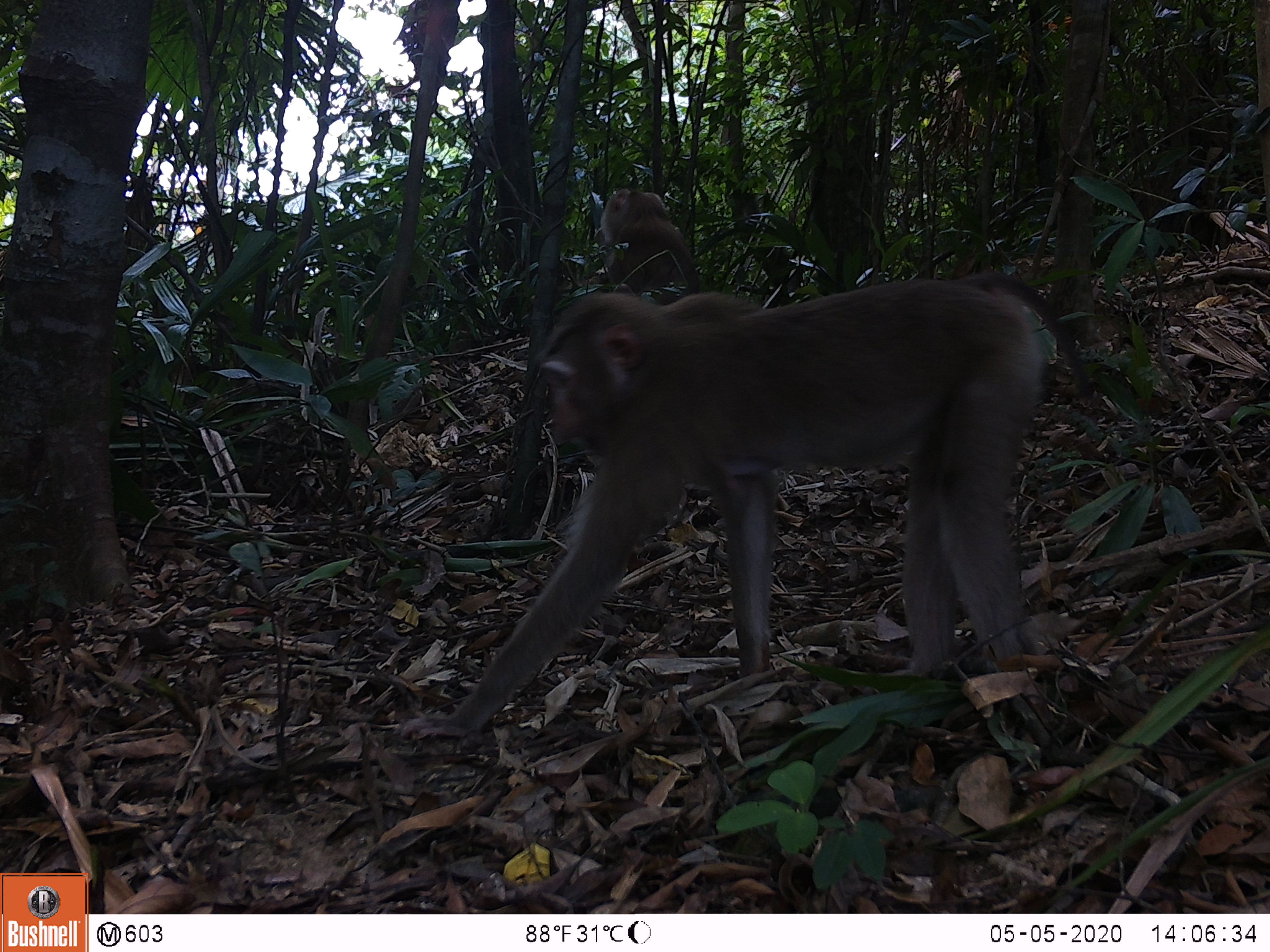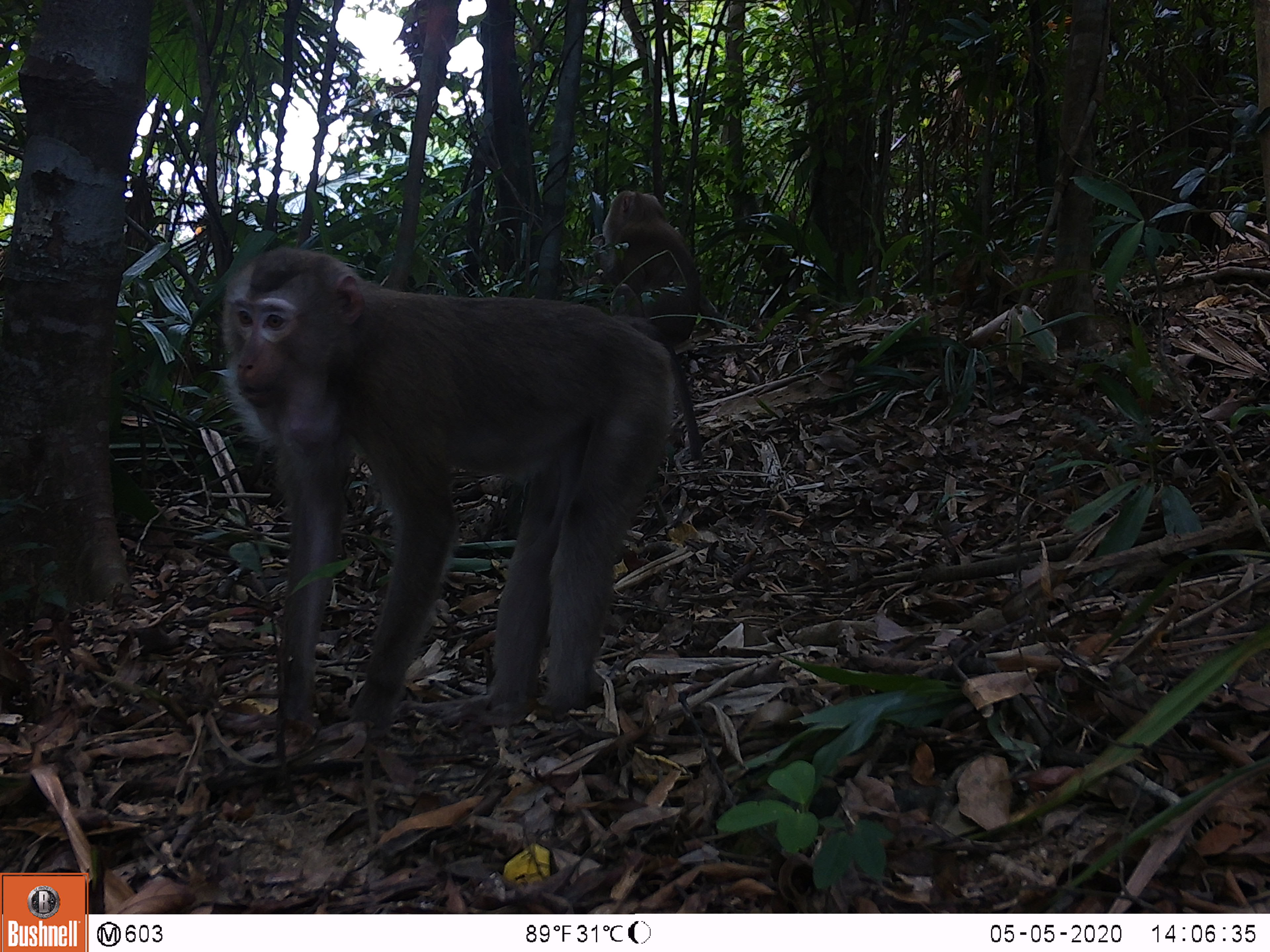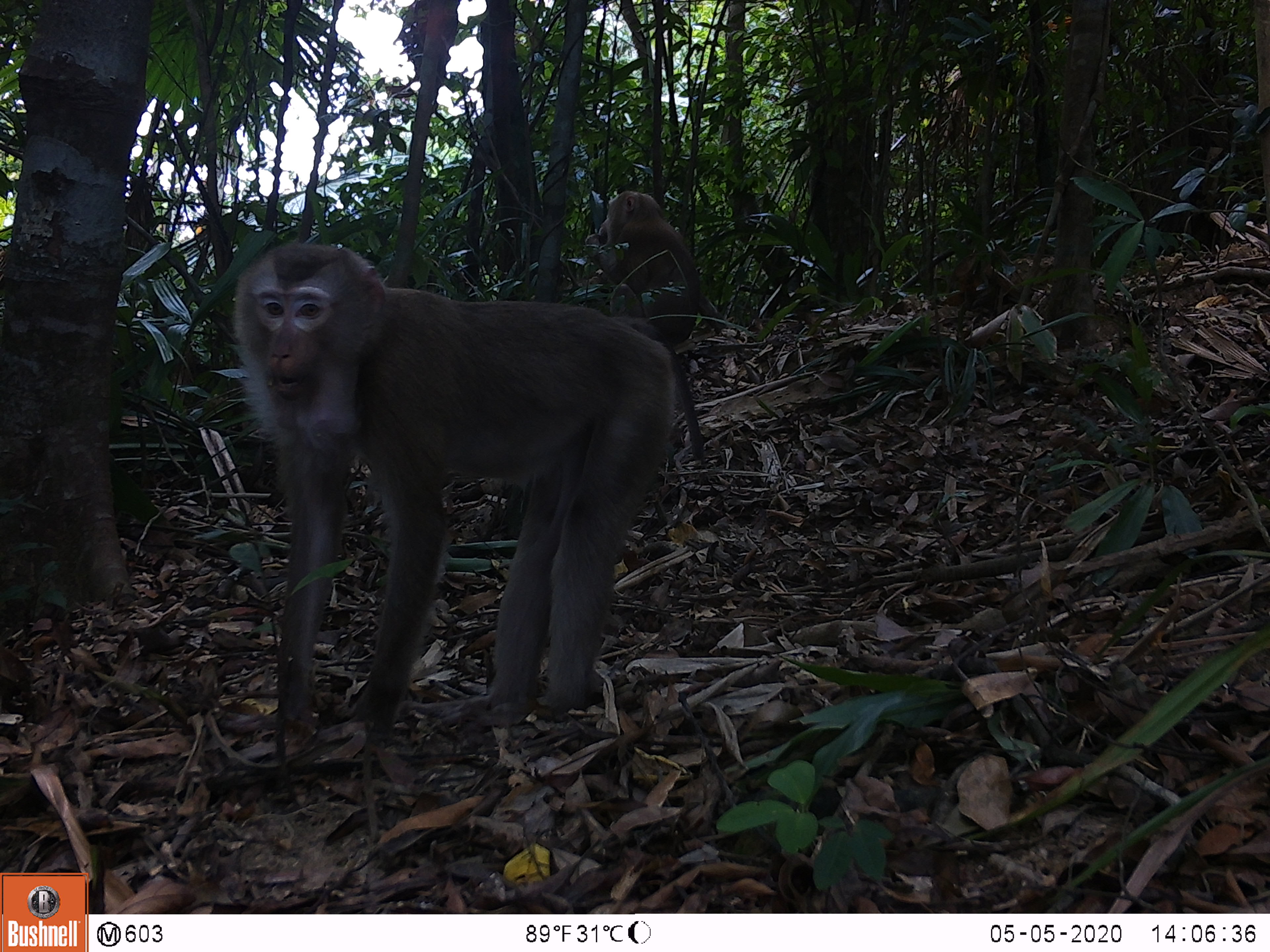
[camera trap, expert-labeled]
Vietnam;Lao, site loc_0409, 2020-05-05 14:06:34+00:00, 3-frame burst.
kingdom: Animalia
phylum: Chordata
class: Mammalia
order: Primates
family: Cercopithecidae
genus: Macaca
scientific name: Macaca nemestrina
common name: pig-tailed macaque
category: pig tailed macaque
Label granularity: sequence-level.